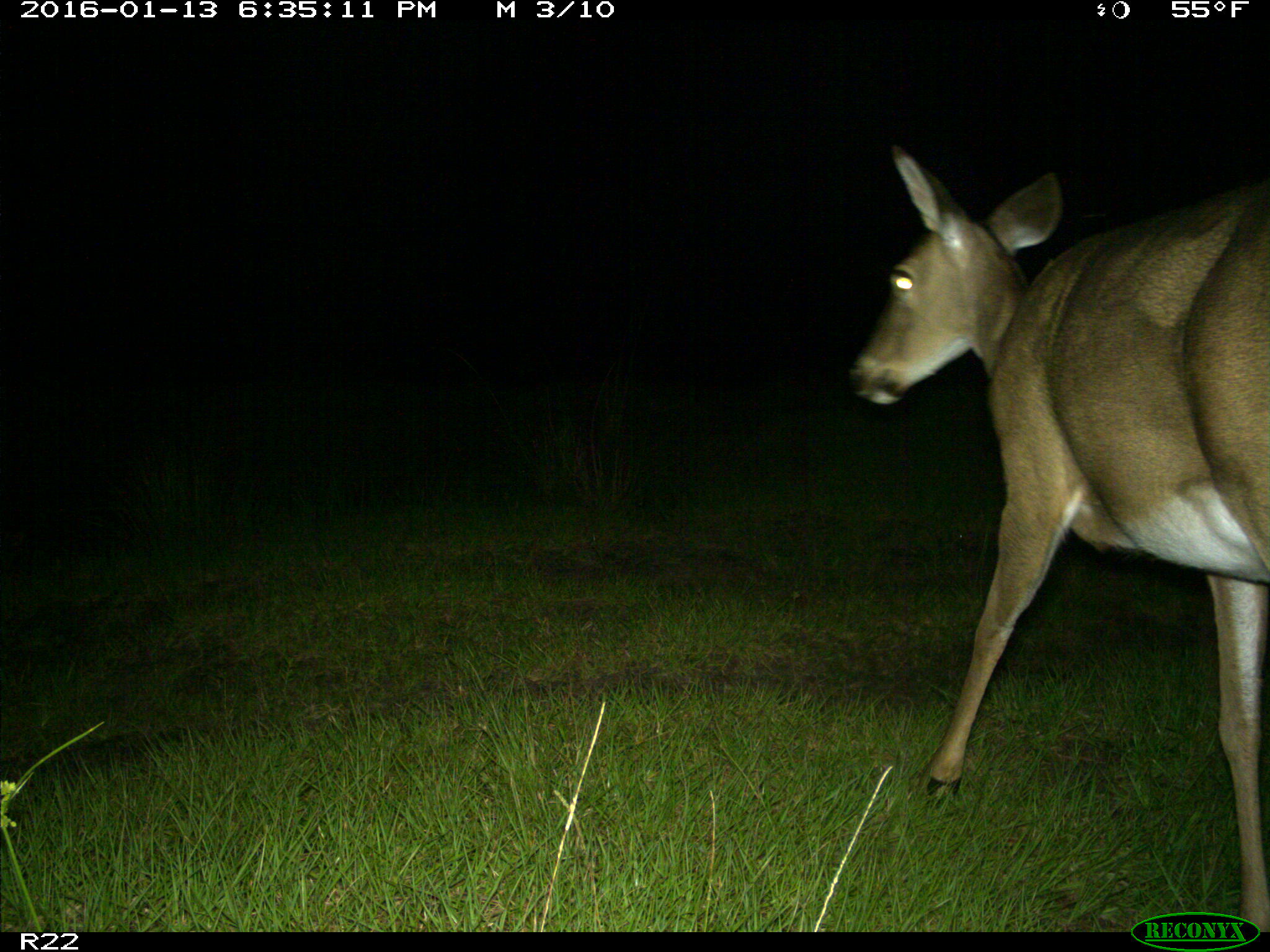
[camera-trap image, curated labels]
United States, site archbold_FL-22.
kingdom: Animalia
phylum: Chordata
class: Mammalia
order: Artiodactyla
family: Cervidae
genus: Odocoileus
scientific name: Odocoileus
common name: deer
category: unidentified deer